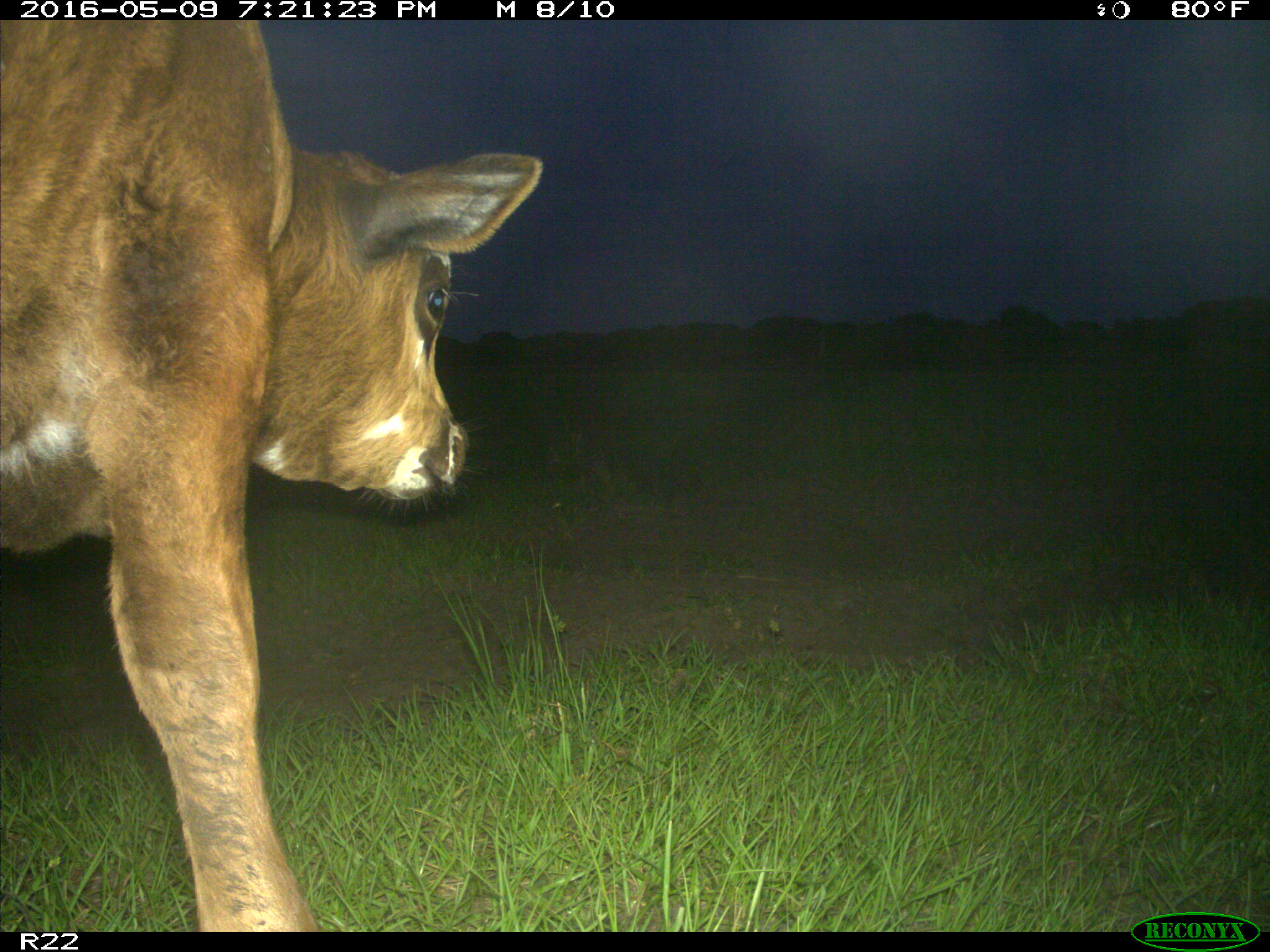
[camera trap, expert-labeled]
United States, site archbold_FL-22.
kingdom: Animalia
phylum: Chordata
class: Mammalia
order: Artiodactyla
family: Bovidae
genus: Bos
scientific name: Bos taurus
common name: domestic cow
Bos taurus (domestic cow).